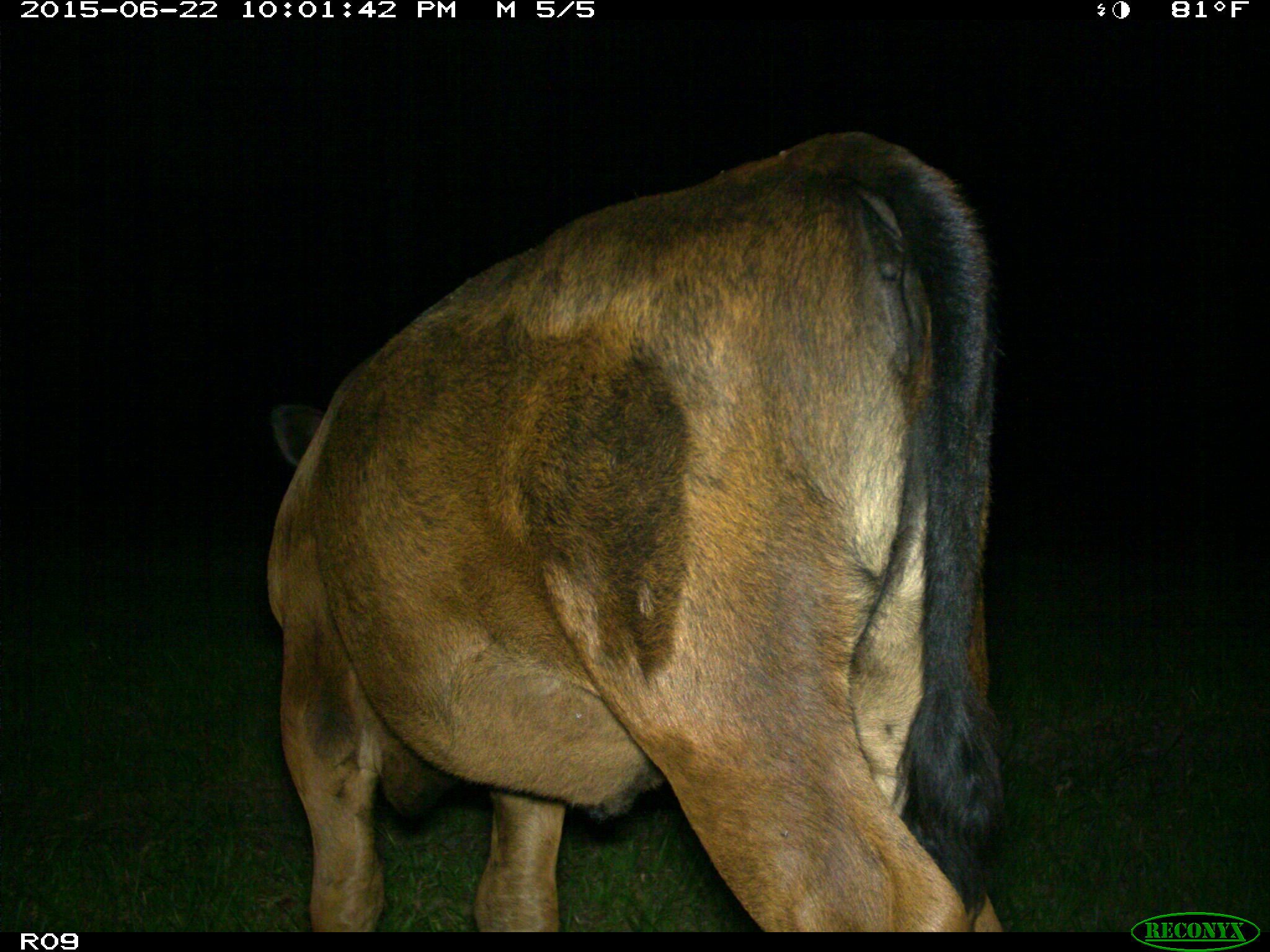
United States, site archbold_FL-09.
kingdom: Animalia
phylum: Chordata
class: Mammalia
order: Artiodactyla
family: Bovidae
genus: Bos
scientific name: Bos taurus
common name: domestic cow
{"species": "Bos taurus (domestic cow)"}